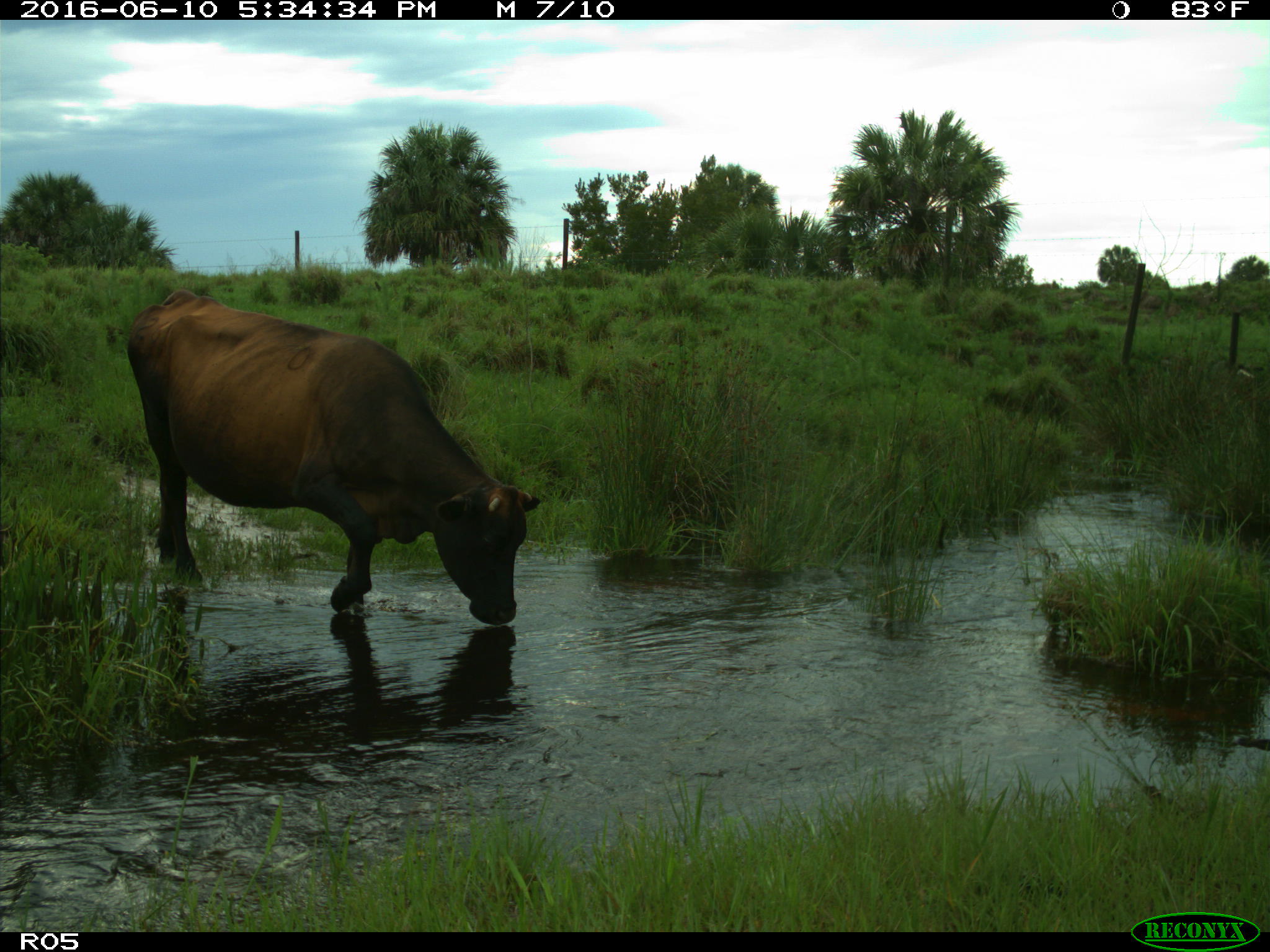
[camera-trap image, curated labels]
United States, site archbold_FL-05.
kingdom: Animalia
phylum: Chordata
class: Mammalia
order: Artiodactyla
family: Bovidae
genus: Bos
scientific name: Bos taurus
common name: domestic cow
Bos taurus (domestic cow).